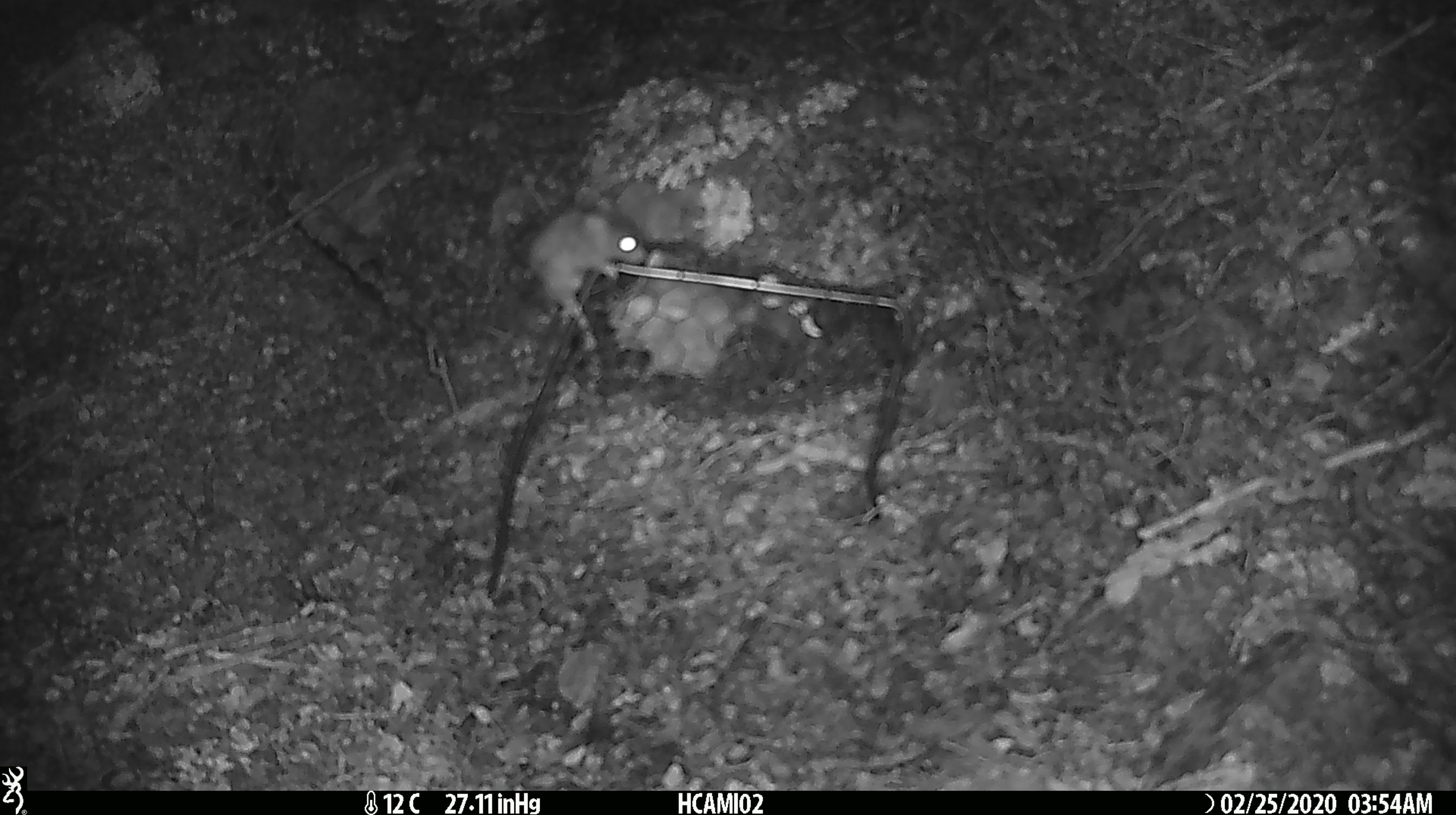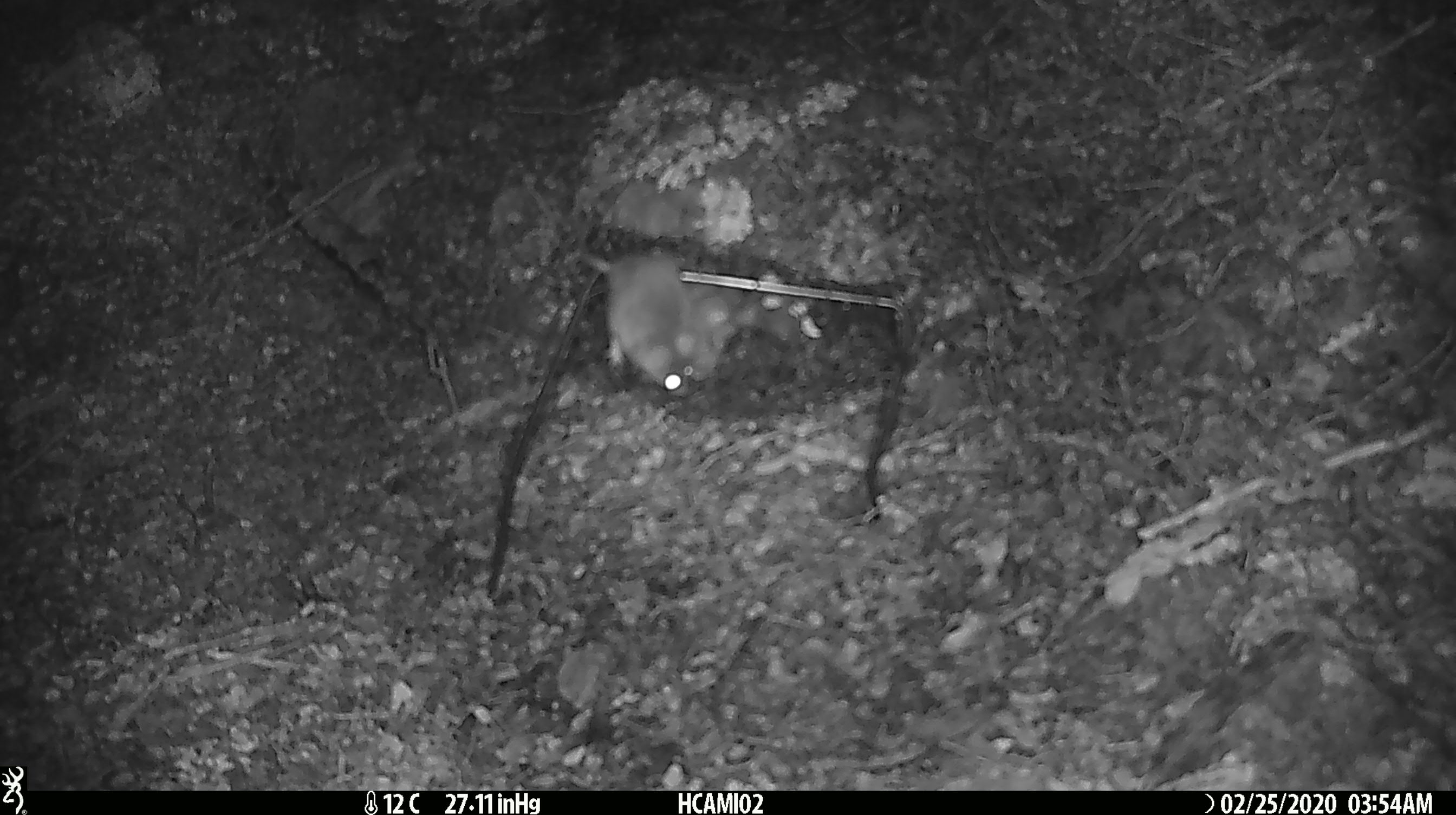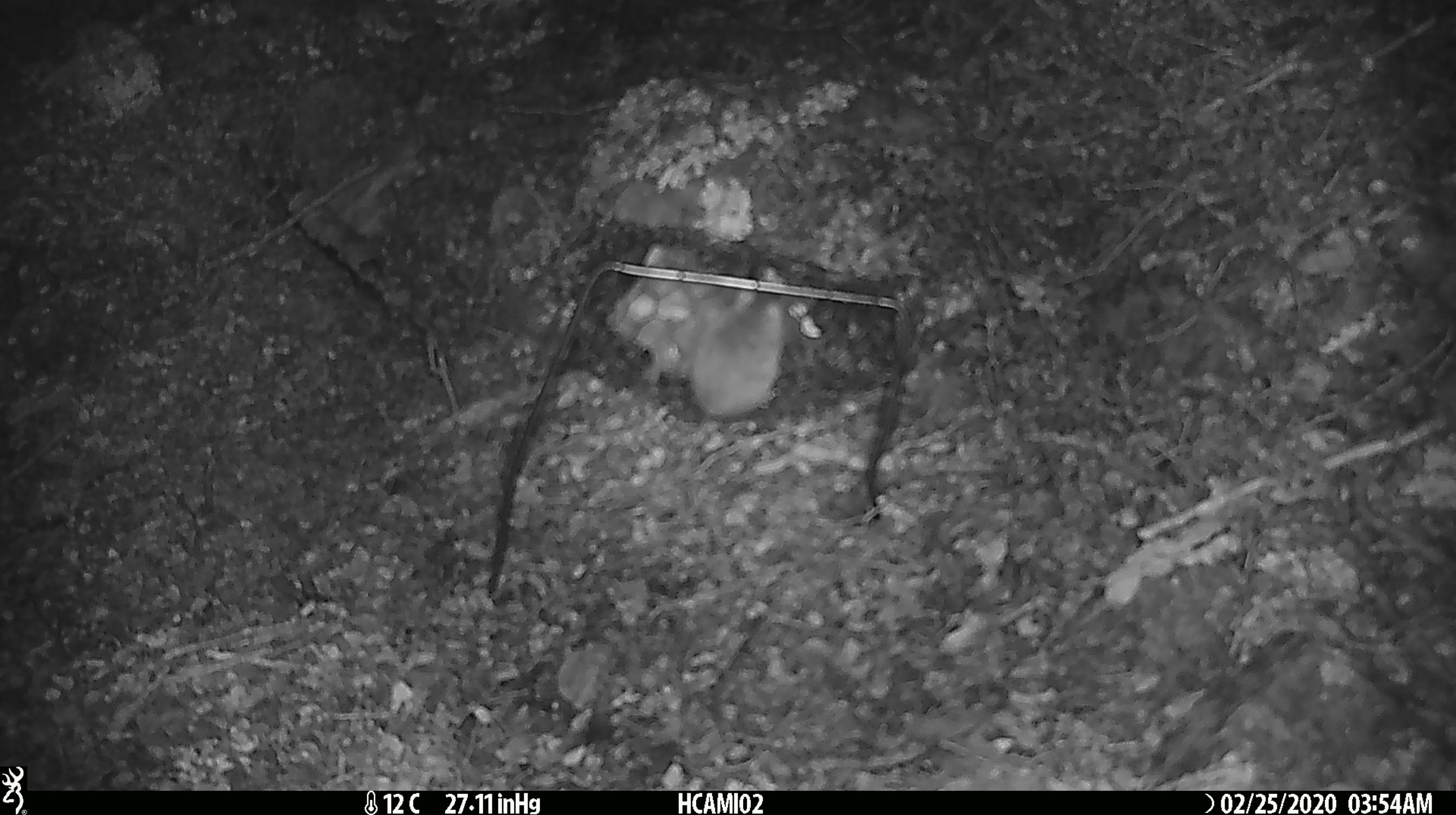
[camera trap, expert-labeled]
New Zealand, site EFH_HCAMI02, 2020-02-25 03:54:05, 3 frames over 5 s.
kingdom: Animalia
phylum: Chordata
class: Mammalia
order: Rodentia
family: Muridae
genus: Mus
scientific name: Mus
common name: mouse